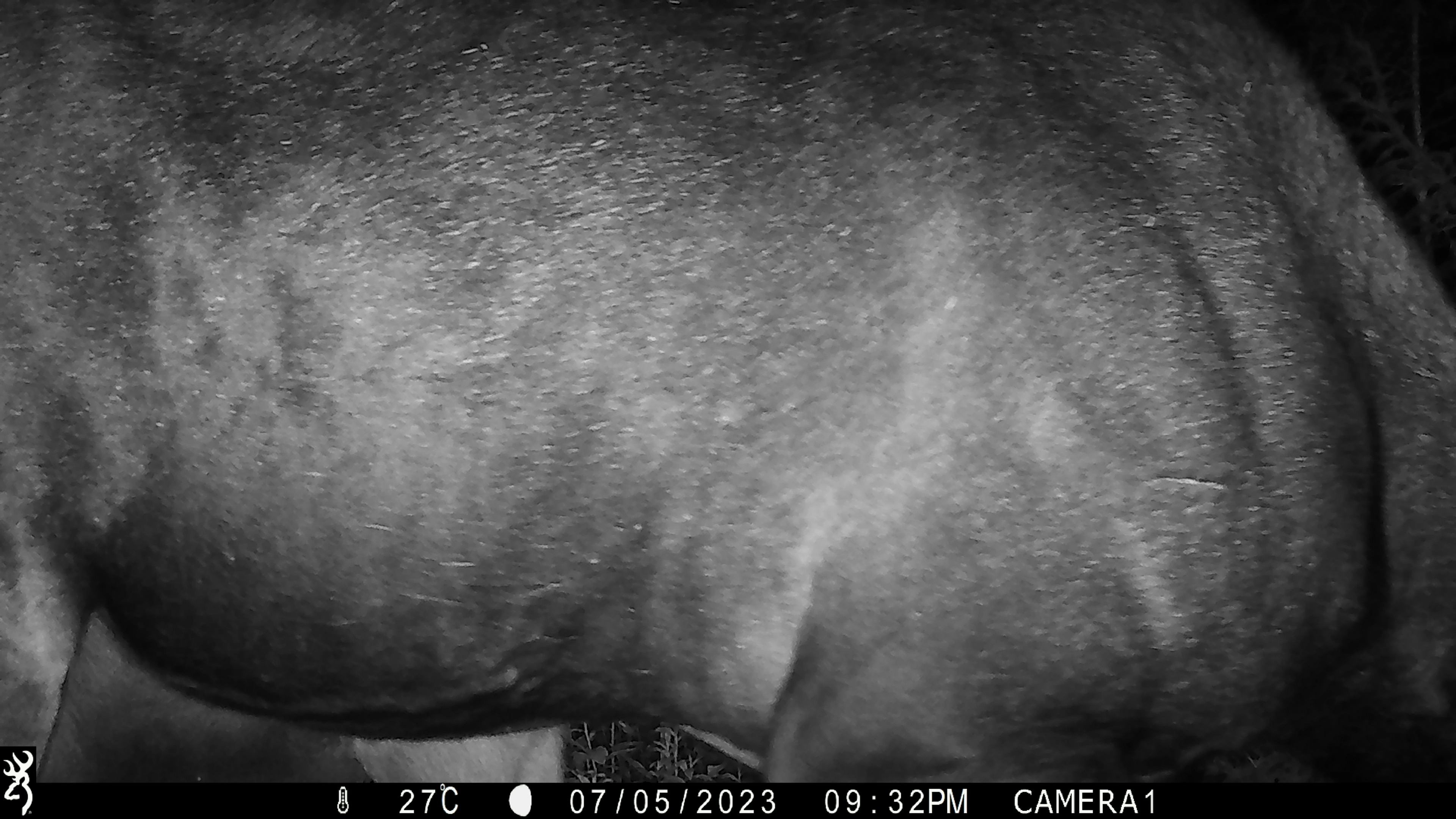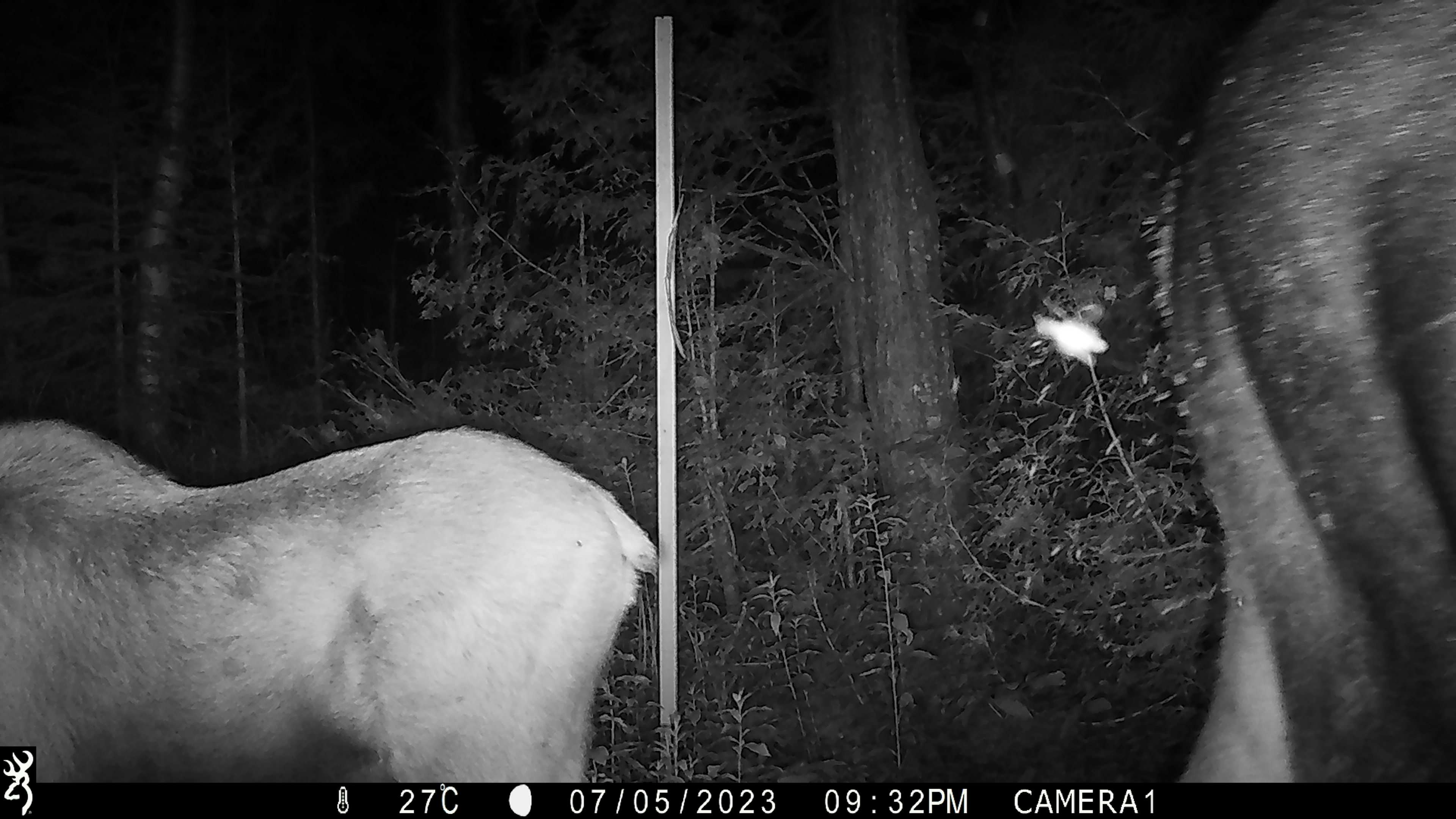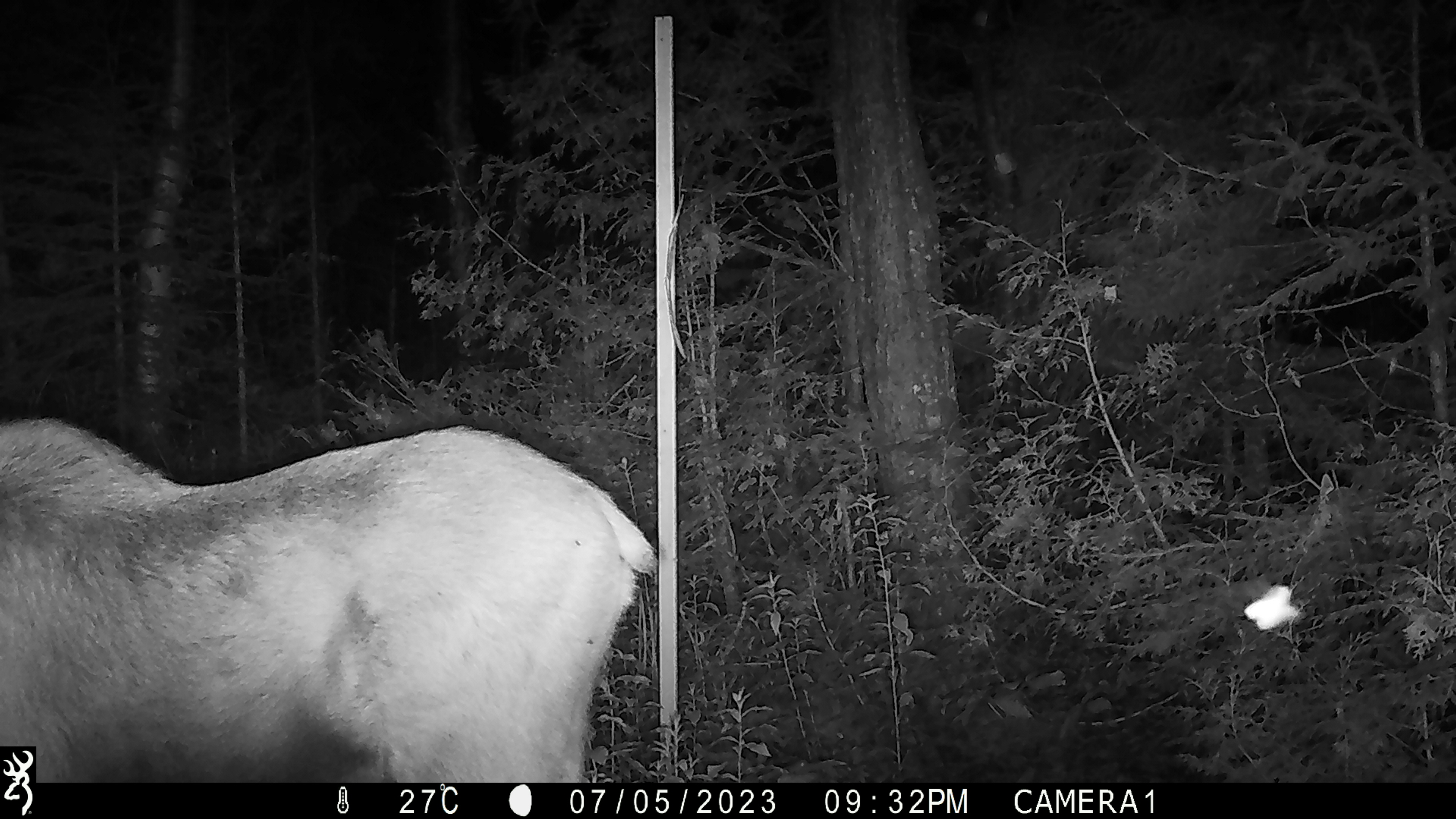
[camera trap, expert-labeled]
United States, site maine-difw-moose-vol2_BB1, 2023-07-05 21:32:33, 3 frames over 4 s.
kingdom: Animalia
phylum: Chordata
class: Mammalia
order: Artiodactyla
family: Cervidae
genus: Alces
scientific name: Alces alces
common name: moose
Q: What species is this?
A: Moose (Alces alces).